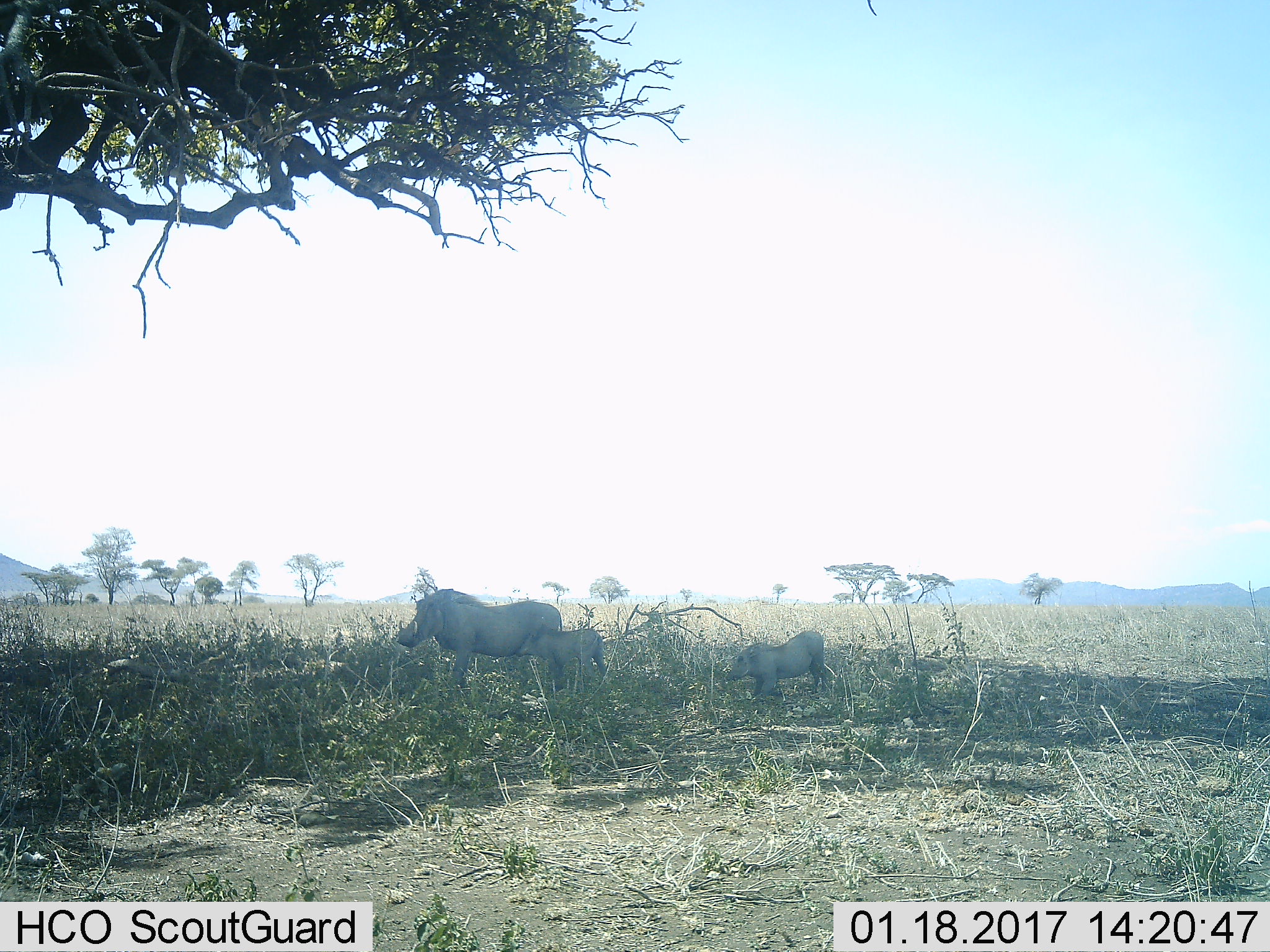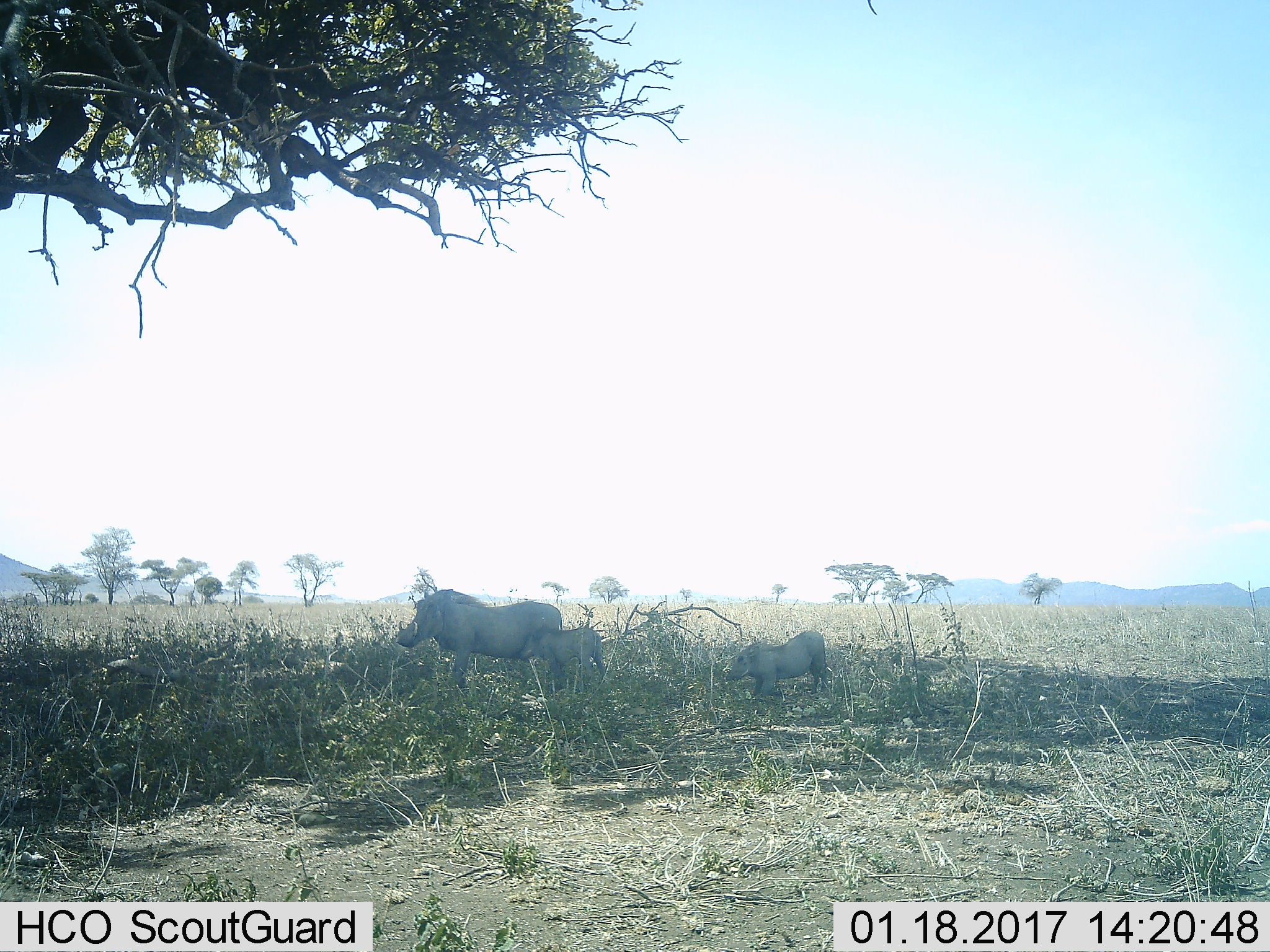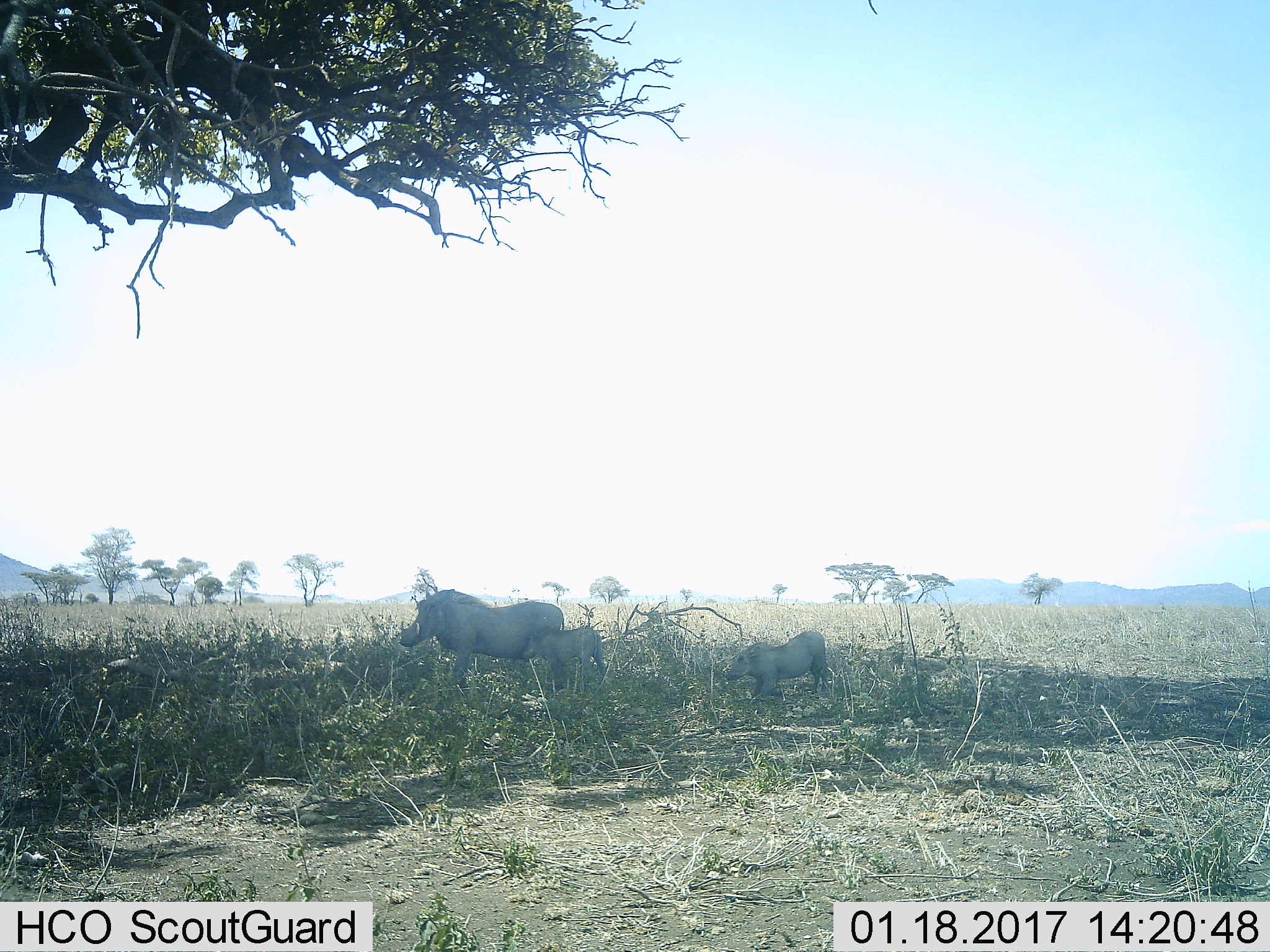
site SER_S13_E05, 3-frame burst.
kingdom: Animalia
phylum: Chordata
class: Mammalia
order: Artiodactyla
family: Suidae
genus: Phacochoerus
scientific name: Phacochoerus africanus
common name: warthog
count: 3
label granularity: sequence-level